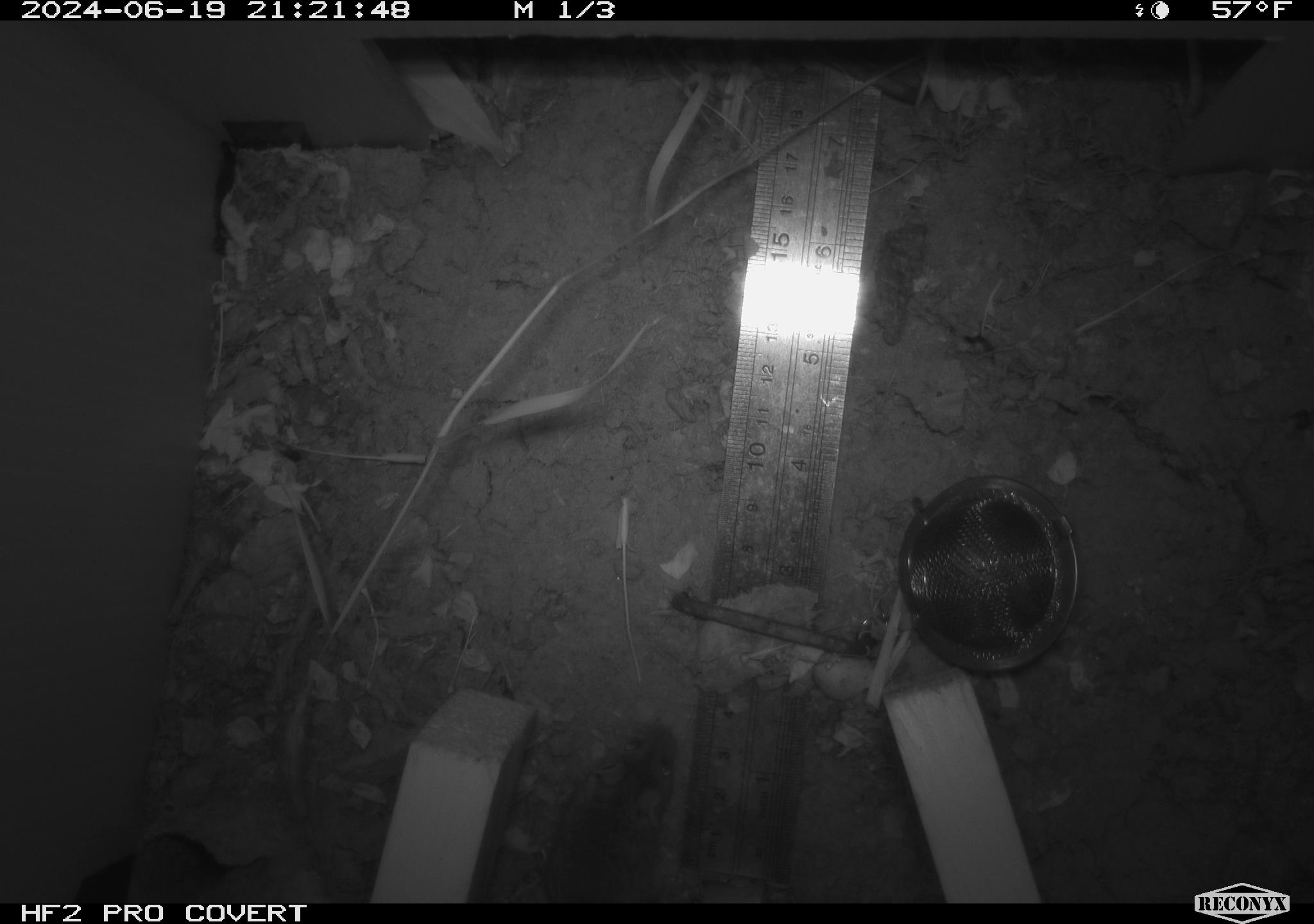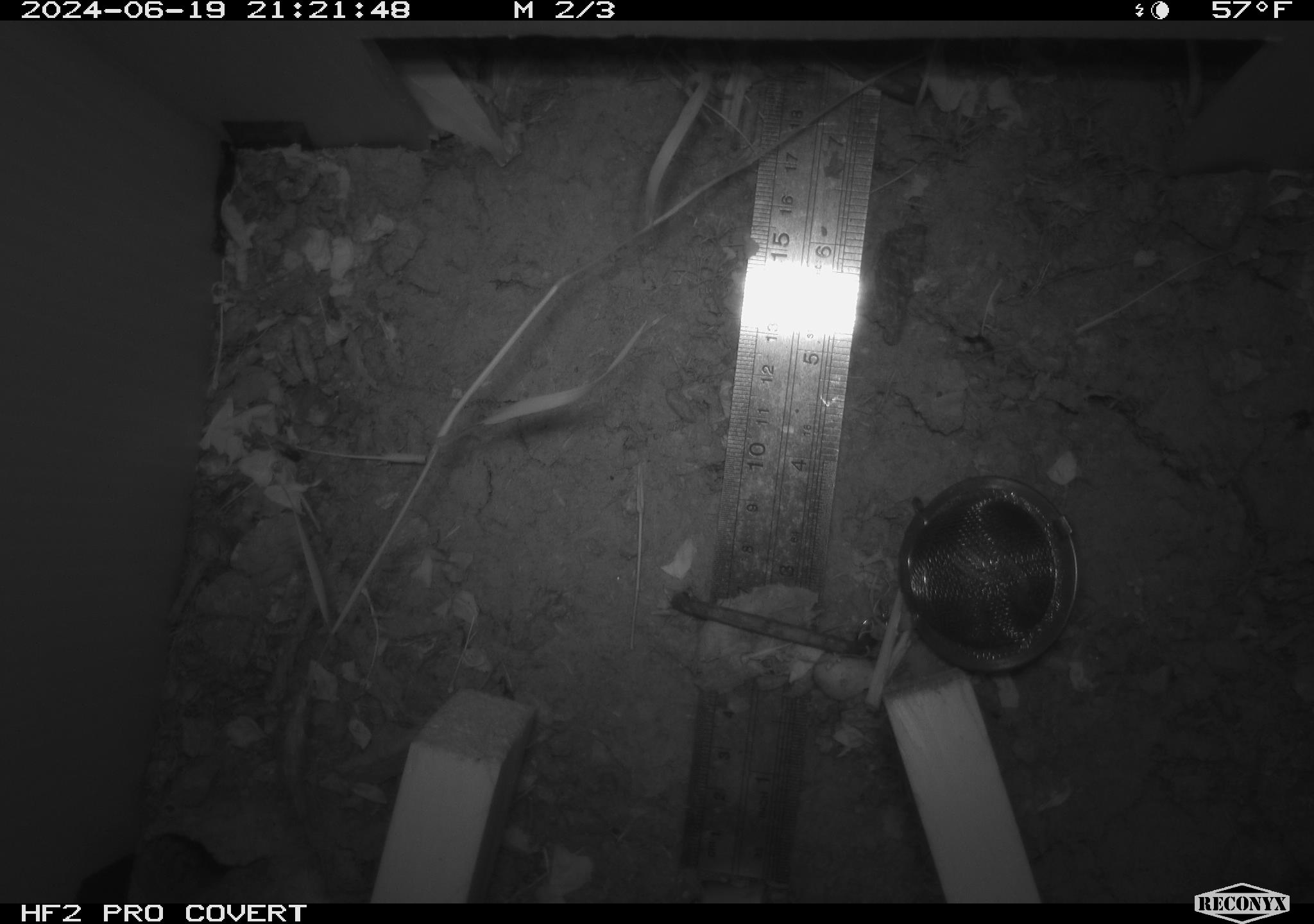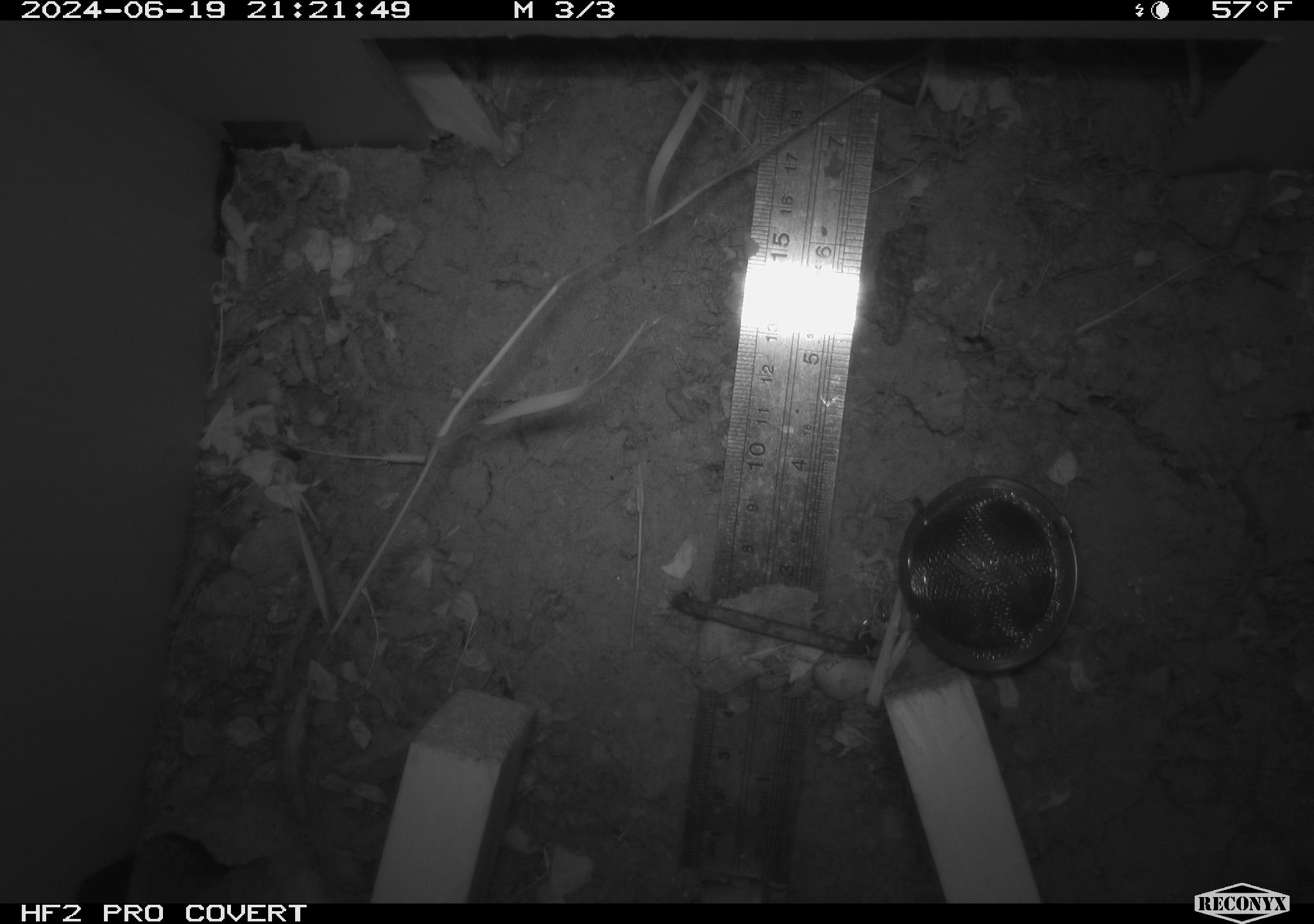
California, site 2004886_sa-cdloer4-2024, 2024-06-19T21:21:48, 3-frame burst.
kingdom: Animalia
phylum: Chordata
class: Mammalia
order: Rodentia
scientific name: Rodentia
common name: rodent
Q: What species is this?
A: Rodent (Rodentia).